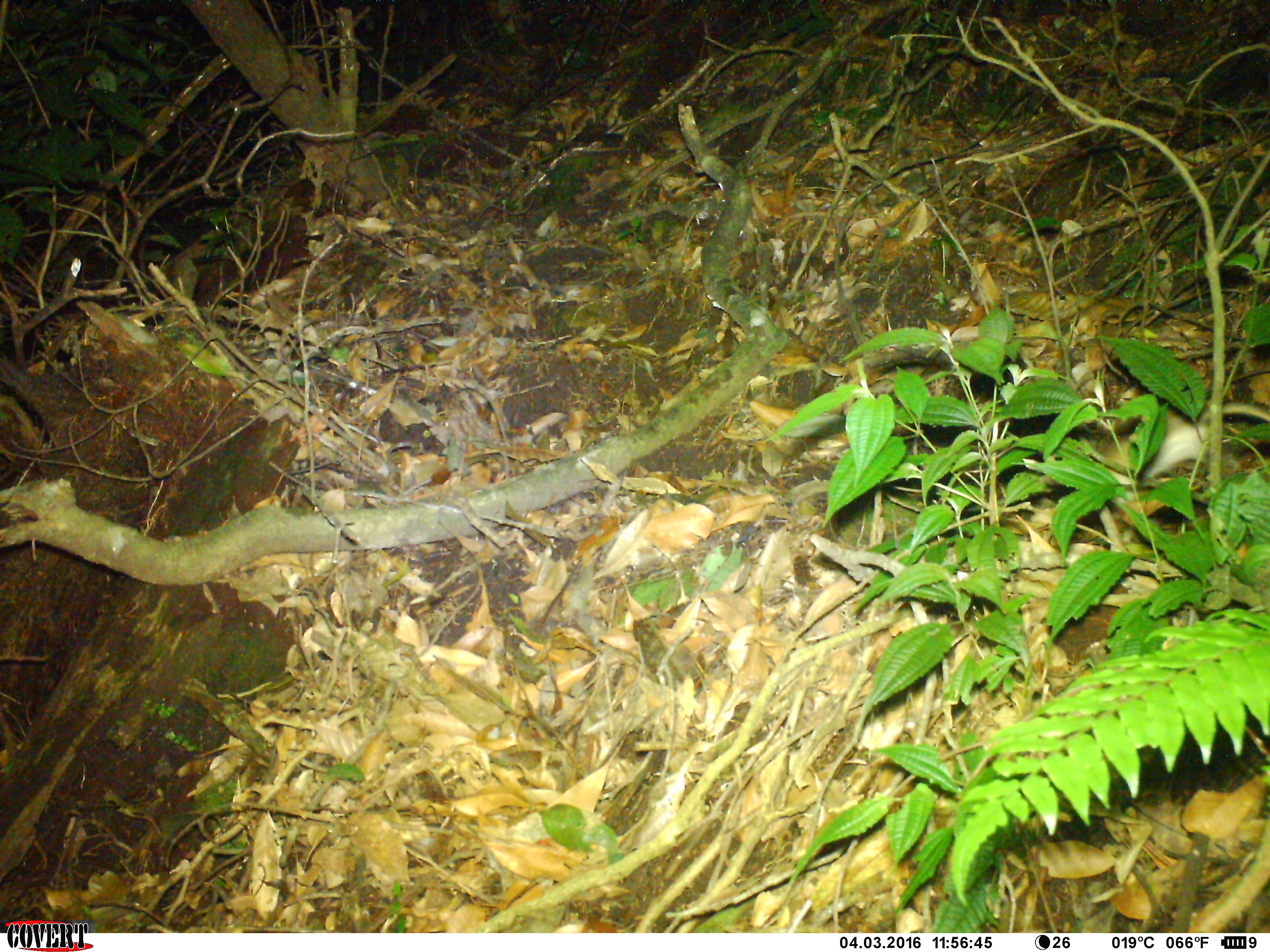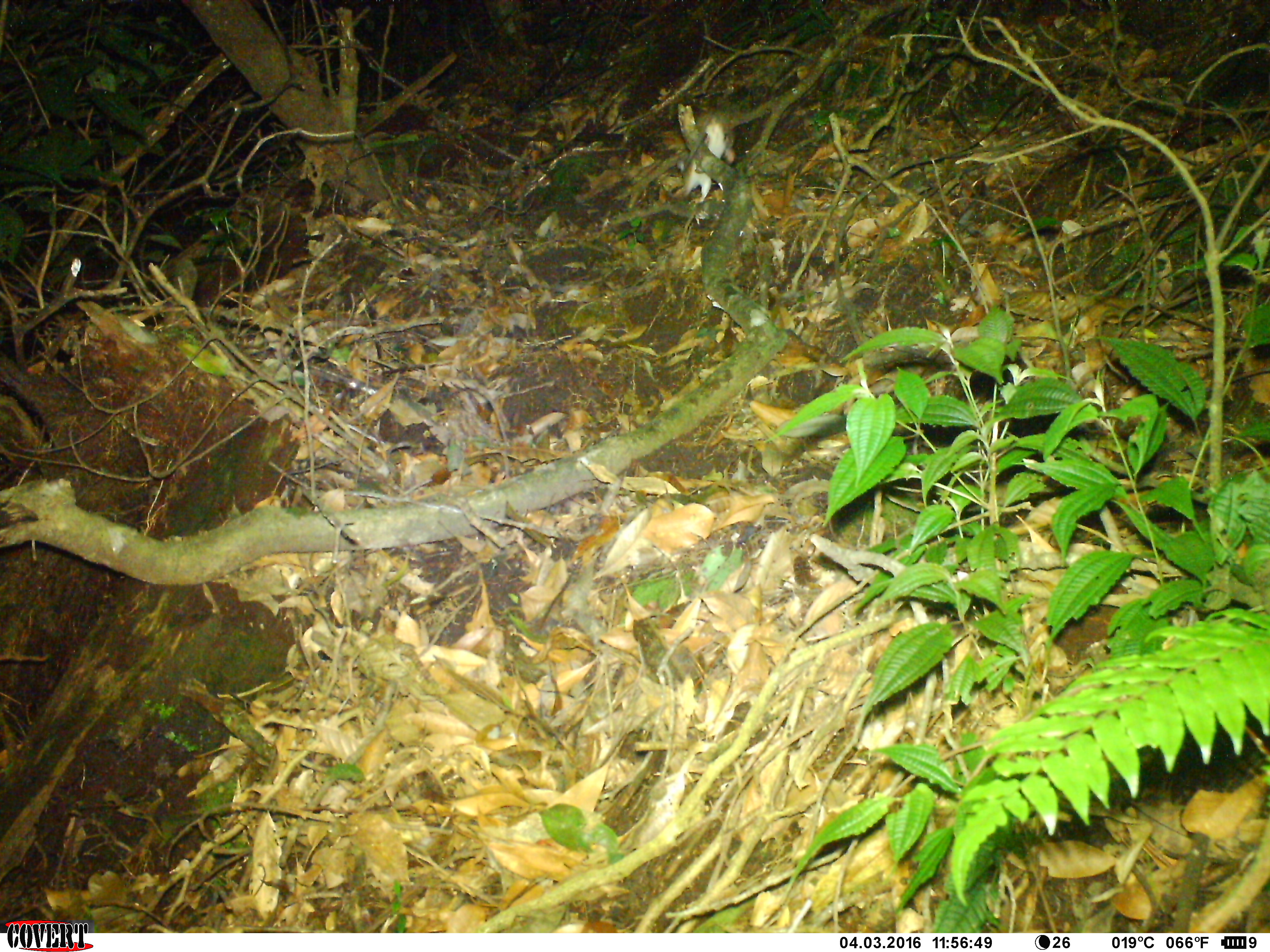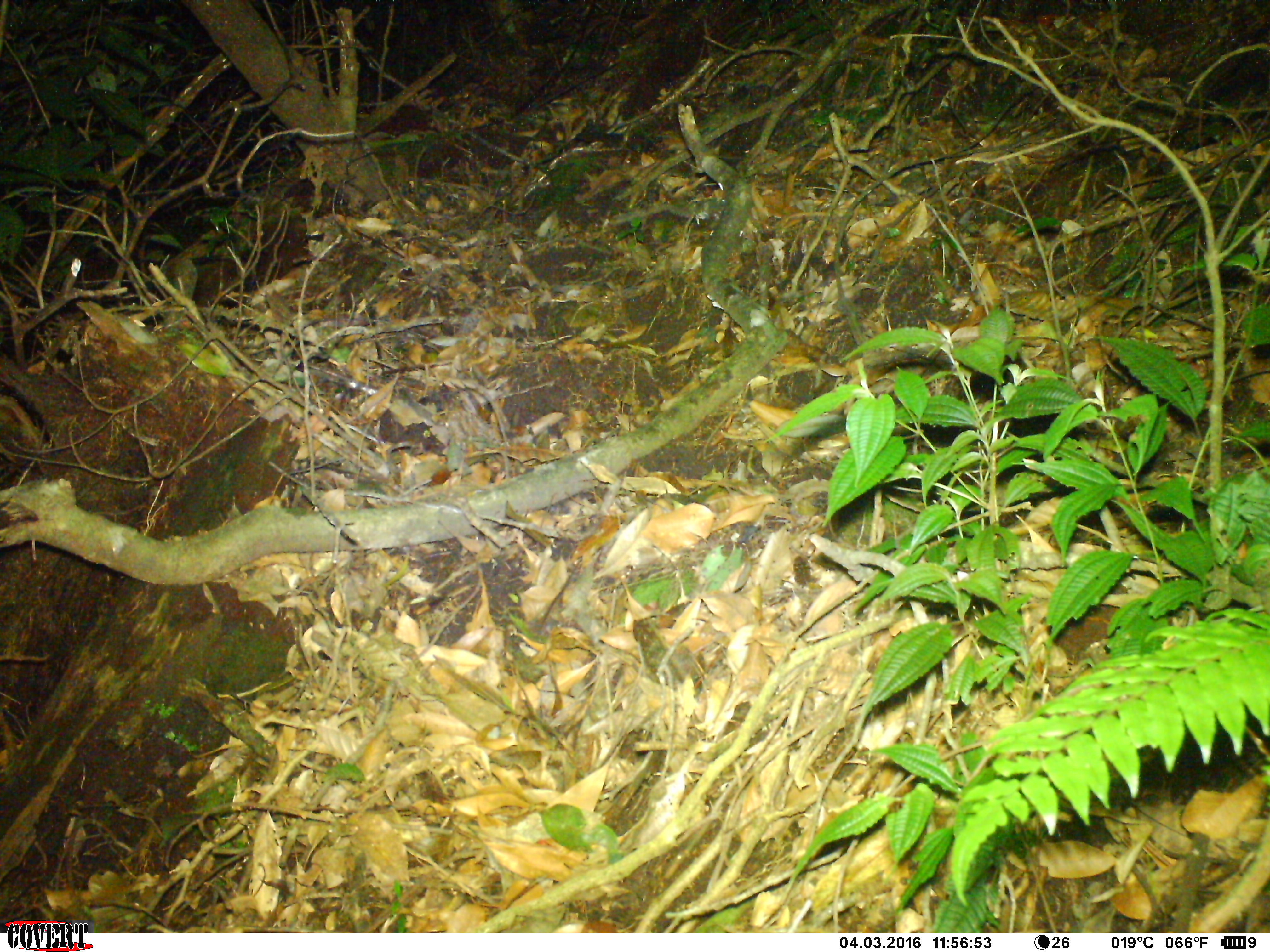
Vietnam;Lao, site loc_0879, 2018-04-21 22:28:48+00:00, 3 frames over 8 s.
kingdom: Animalia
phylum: Chordata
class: Mammalia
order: Rodentia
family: Muridae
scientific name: Muridae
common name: old-world mice and rats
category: unidentified murid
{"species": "unidentified murid (old-world mice and rats) (Muridae)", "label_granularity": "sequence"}